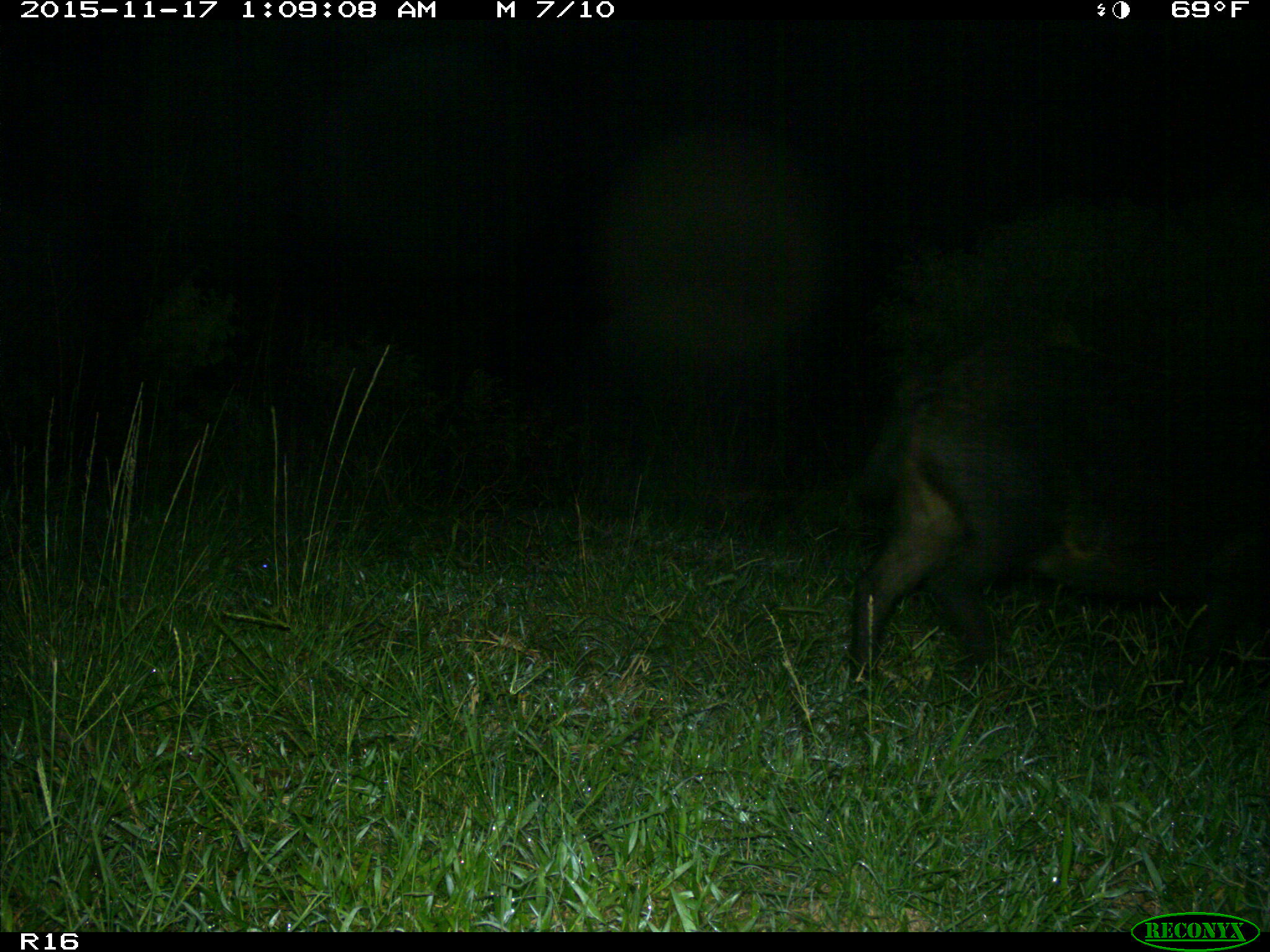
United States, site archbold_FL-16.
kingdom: Animalia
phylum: Chordata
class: Mammalia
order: Artiodactyla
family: Suidae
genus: Sus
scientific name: Sus scrofa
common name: wild boar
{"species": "Sus scrofa (wild boar)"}